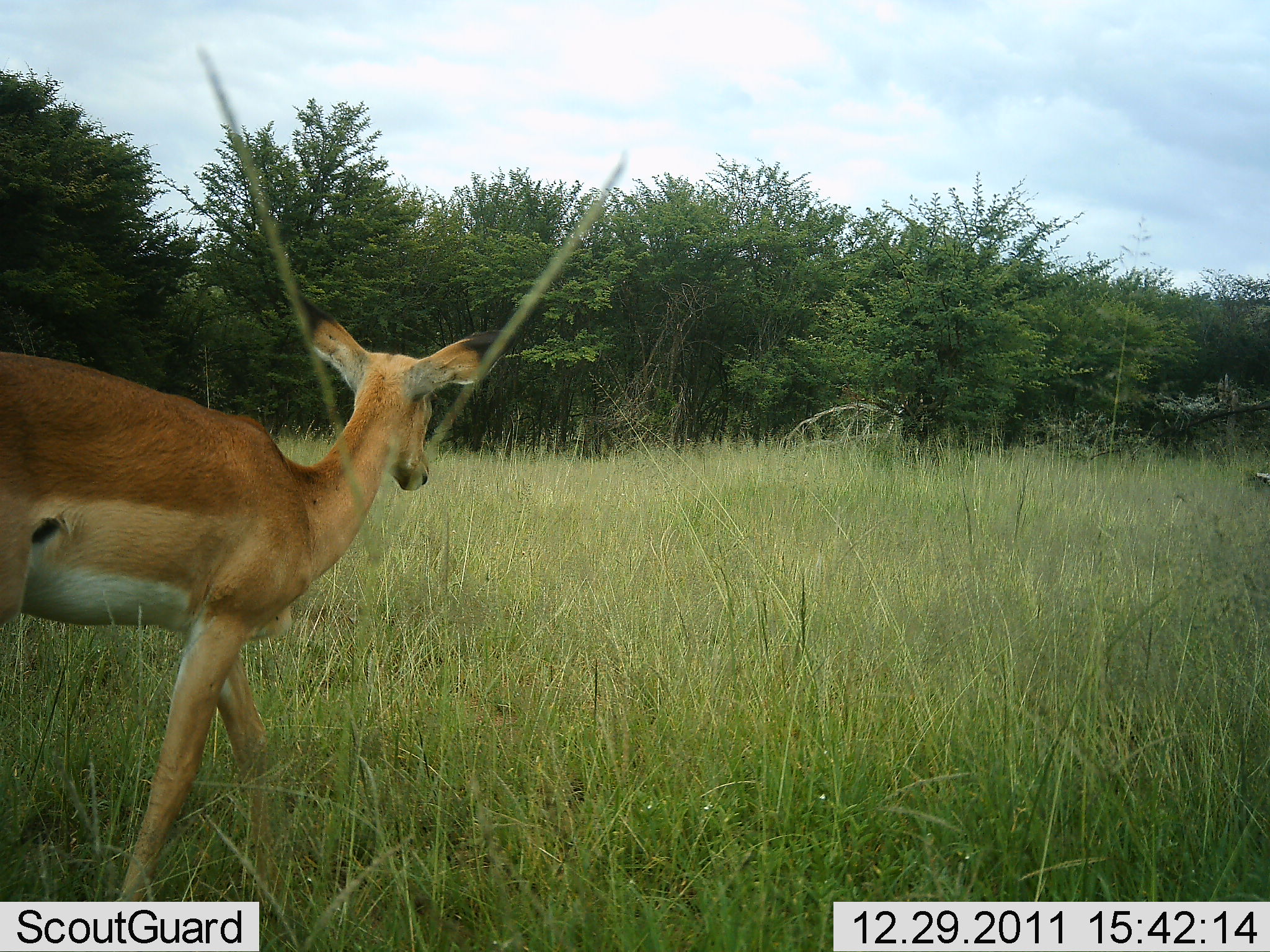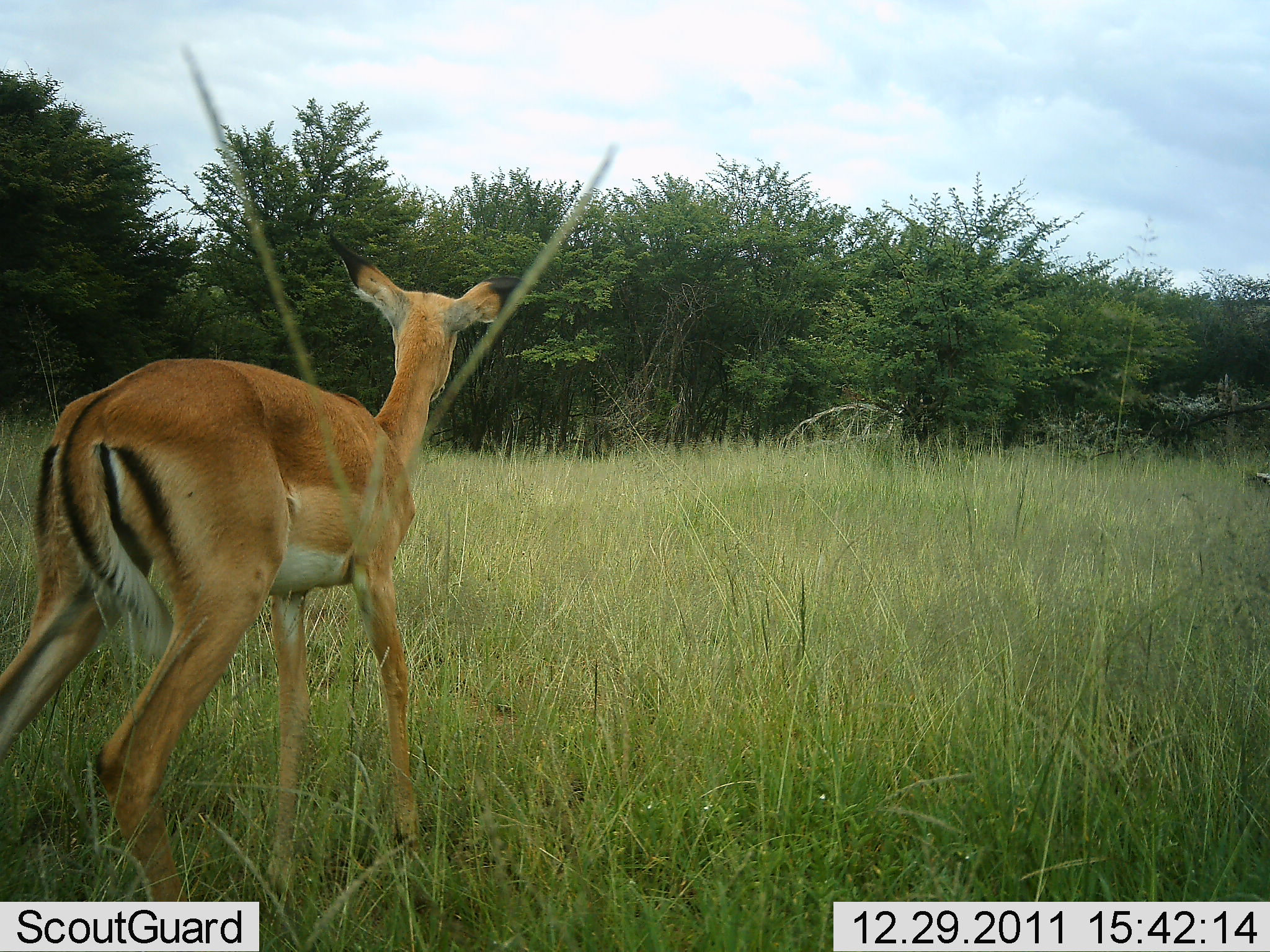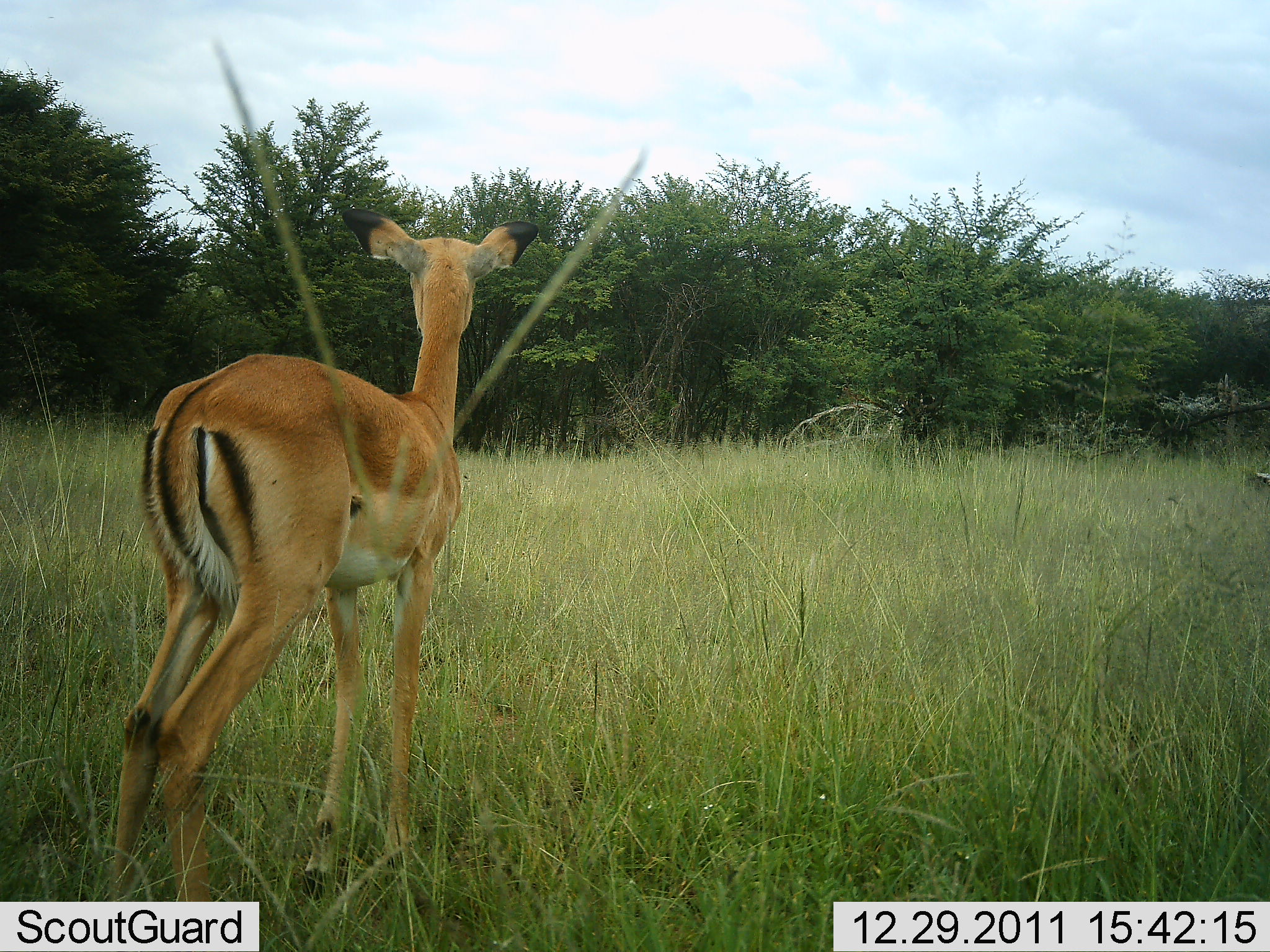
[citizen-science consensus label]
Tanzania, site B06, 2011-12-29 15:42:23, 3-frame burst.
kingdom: Animalia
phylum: Chordata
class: Mammalia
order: Artiodactyla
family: Bovidae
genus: Aepyceros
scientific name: Aepyceros melampus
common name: impala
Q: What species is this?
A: Impala (Aepyceros melampus).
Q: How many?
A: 1.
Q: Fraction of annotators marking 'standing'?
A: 25%.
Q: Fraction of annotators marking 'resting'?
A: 0%.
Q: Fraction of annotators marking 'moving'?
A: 75%.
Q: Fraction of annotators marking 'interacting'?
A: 0%.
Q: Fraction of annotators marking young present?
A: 8%.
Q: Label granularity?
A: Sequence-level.